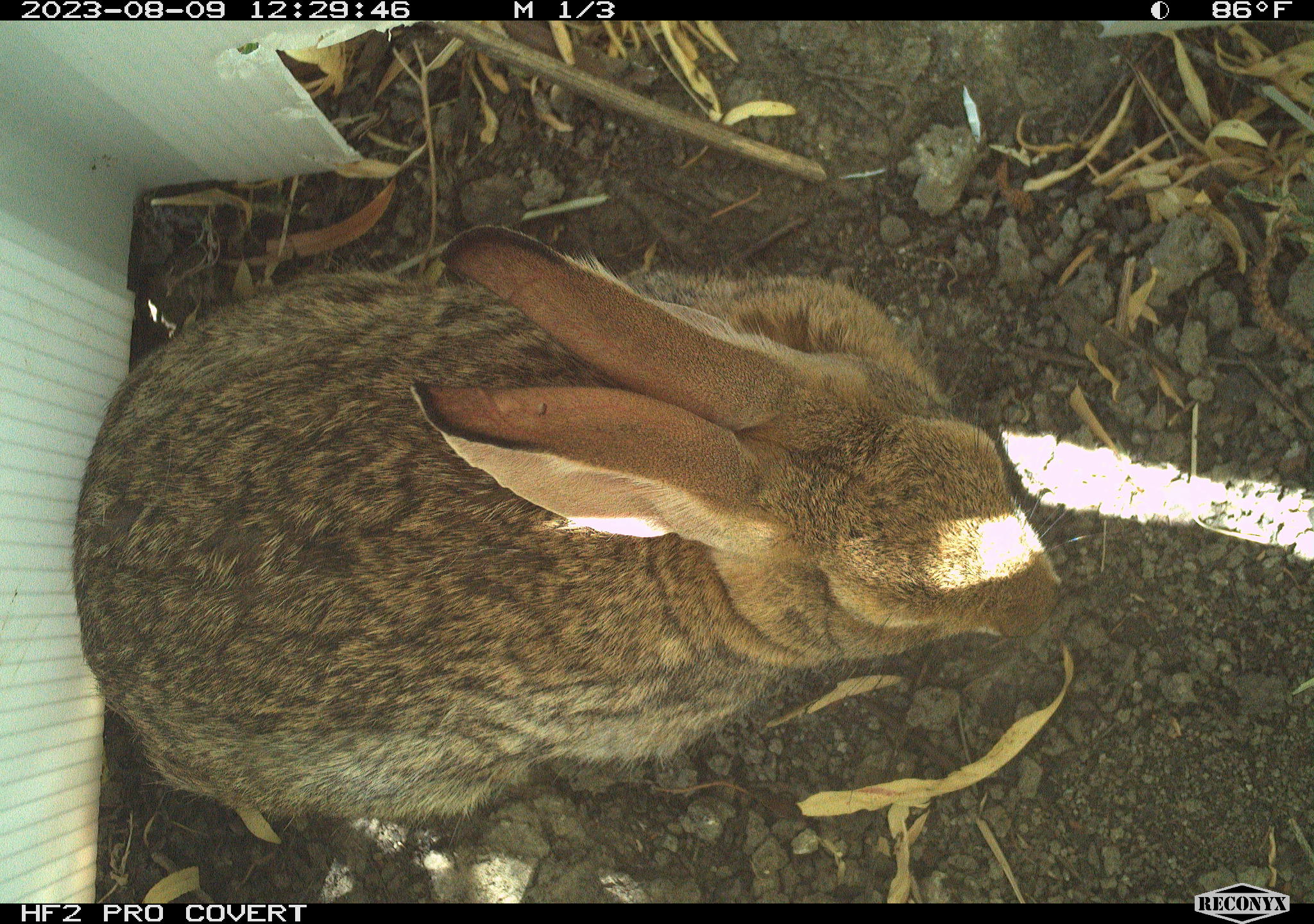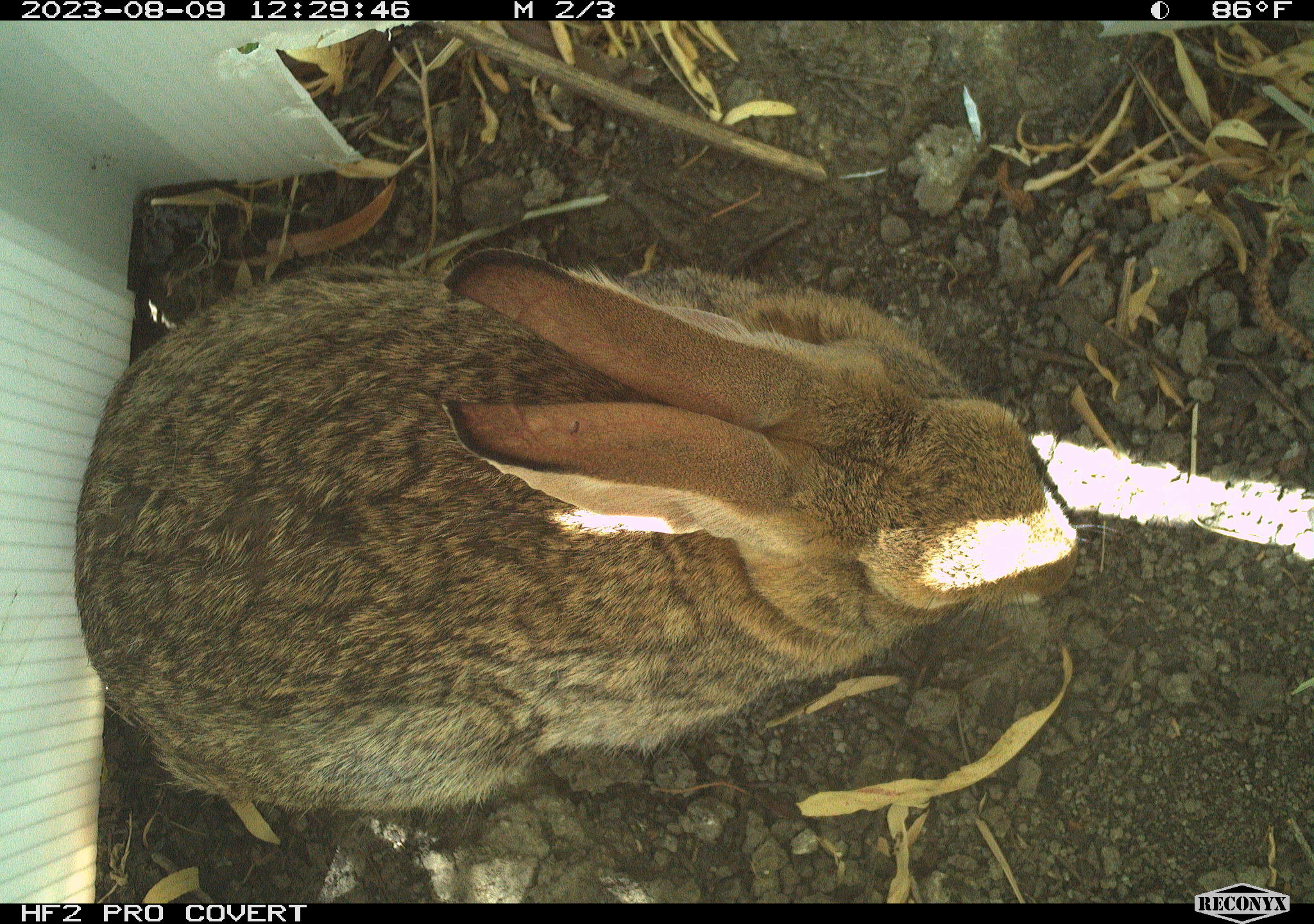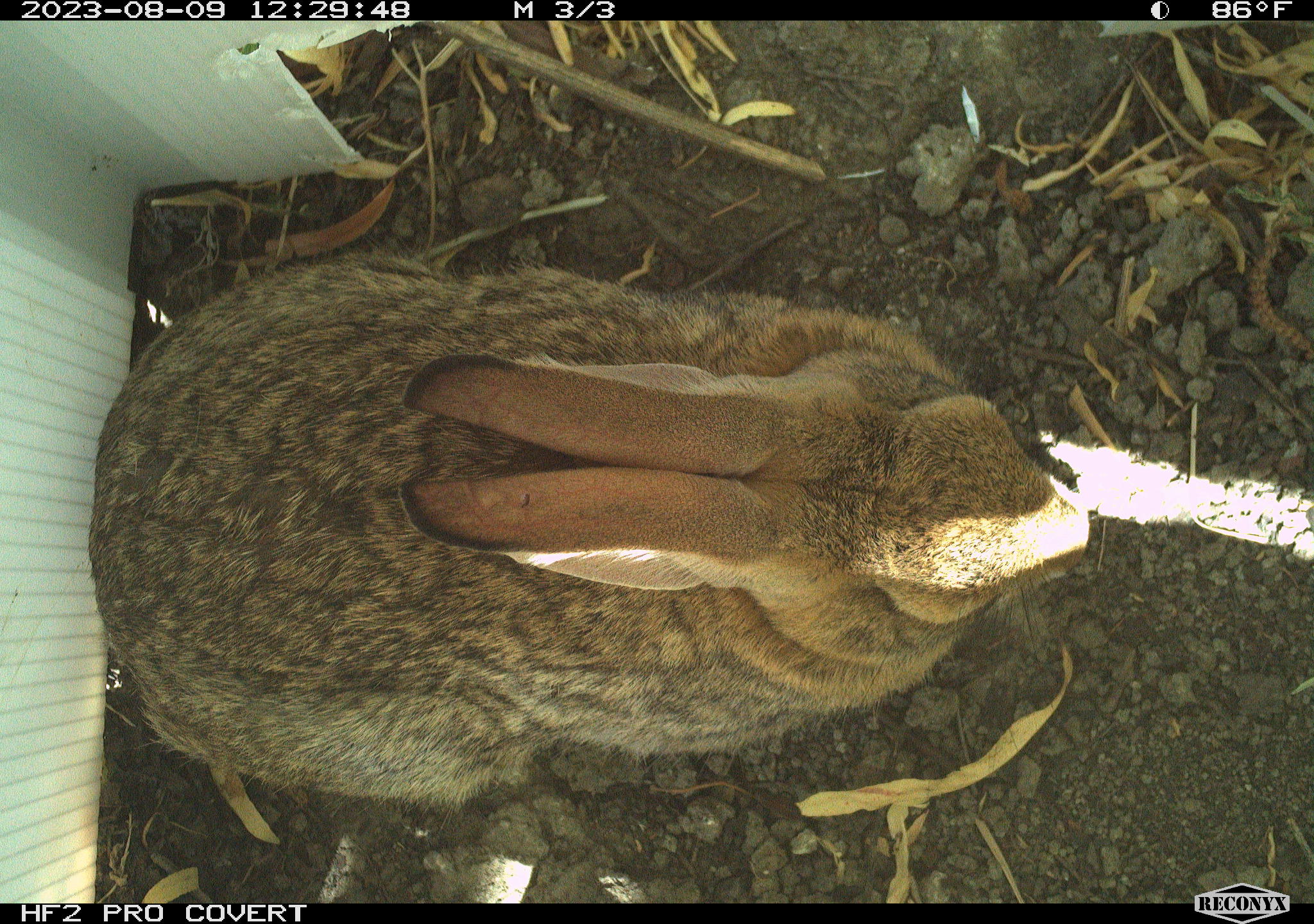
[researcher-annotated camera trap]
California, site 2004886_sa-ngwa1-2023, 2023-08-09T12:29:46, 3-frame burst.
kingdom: Animalia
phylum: Chordata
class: Mammalia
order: Lagomorpha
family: Leporidae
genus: Sylvilagus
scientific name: Sylvilagus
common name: cottontail rabbits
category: sylvilagus species